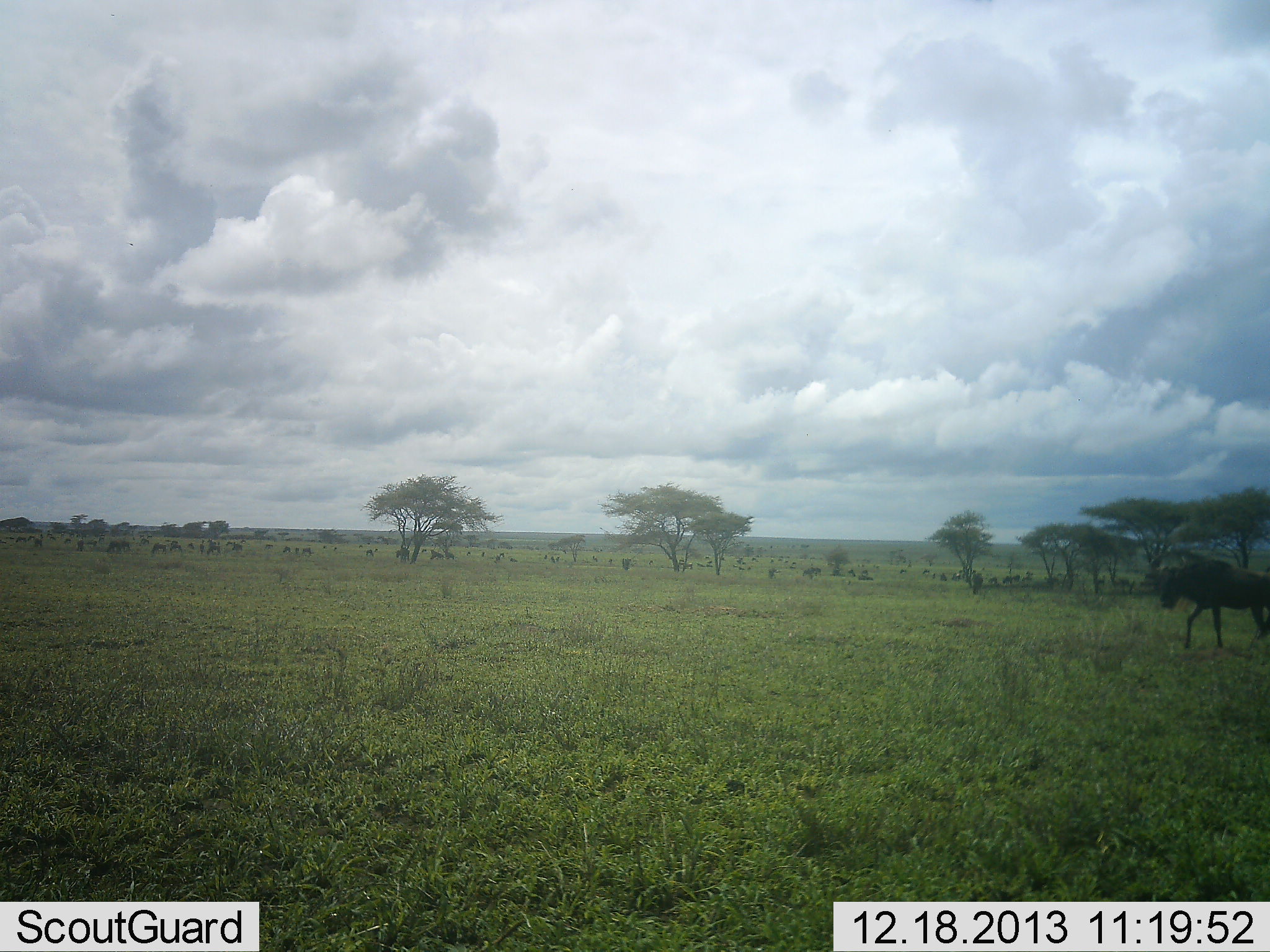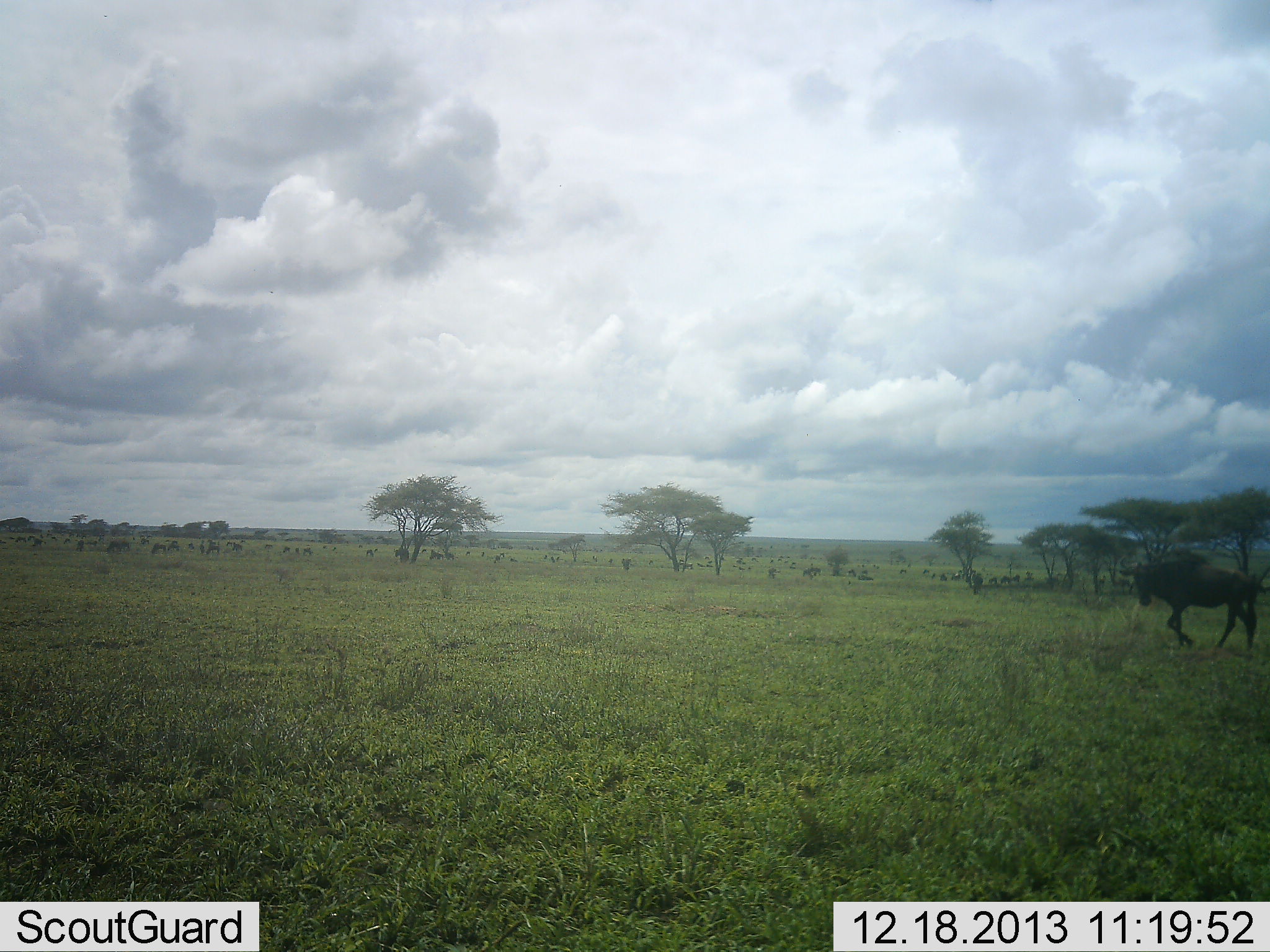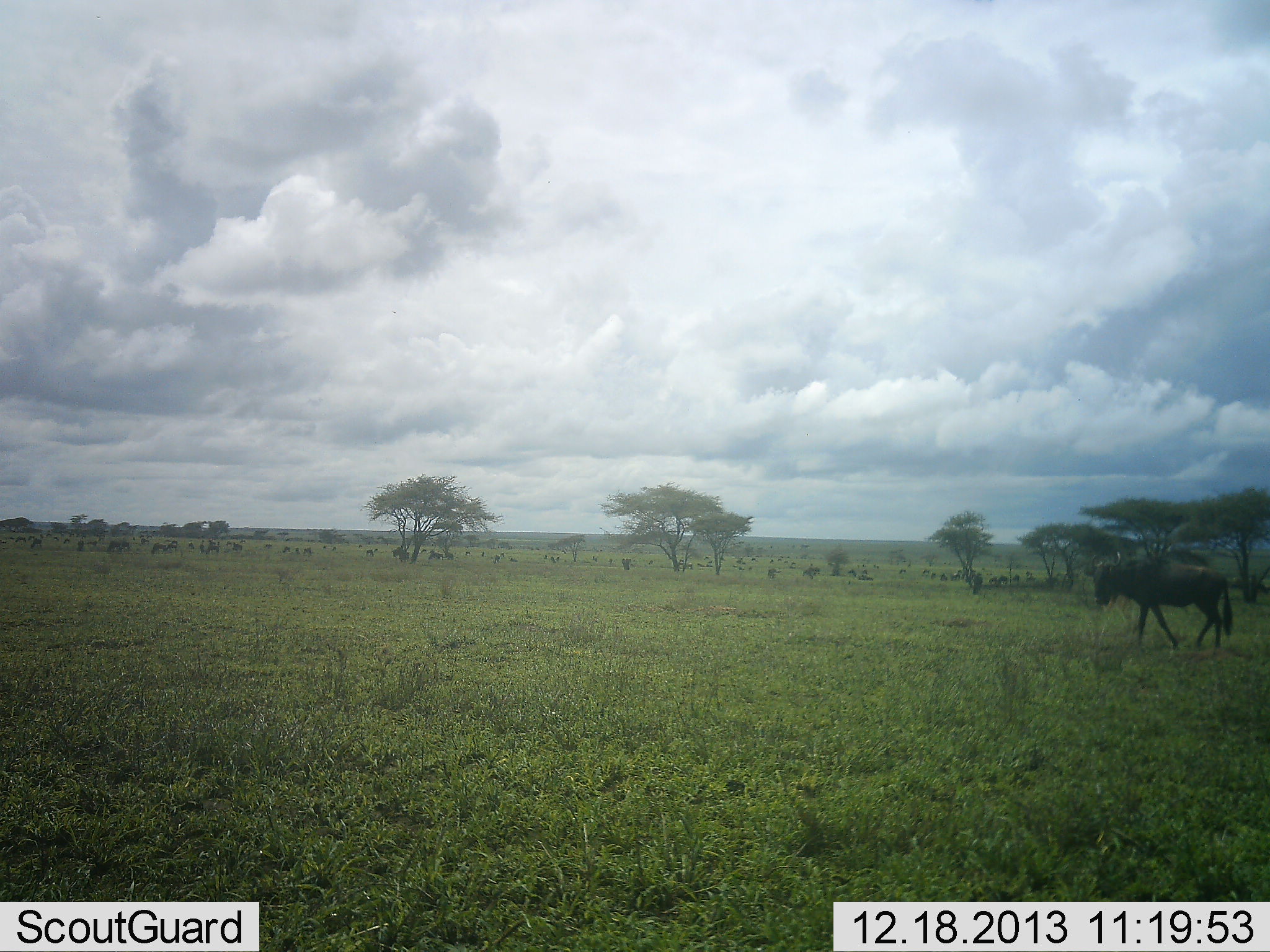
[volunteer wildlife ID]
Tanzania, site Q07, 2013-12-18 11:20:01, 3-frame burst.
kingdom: Animalia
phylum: Chordata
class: Mammalia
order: Artiodactyla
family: Bovidae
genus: Connochaetes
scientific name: Connochaetes taurinus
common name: blue wildebeest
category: wildebeest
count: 1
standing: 0%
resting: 0%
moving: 100%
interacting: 0%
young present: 0%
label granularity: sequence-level